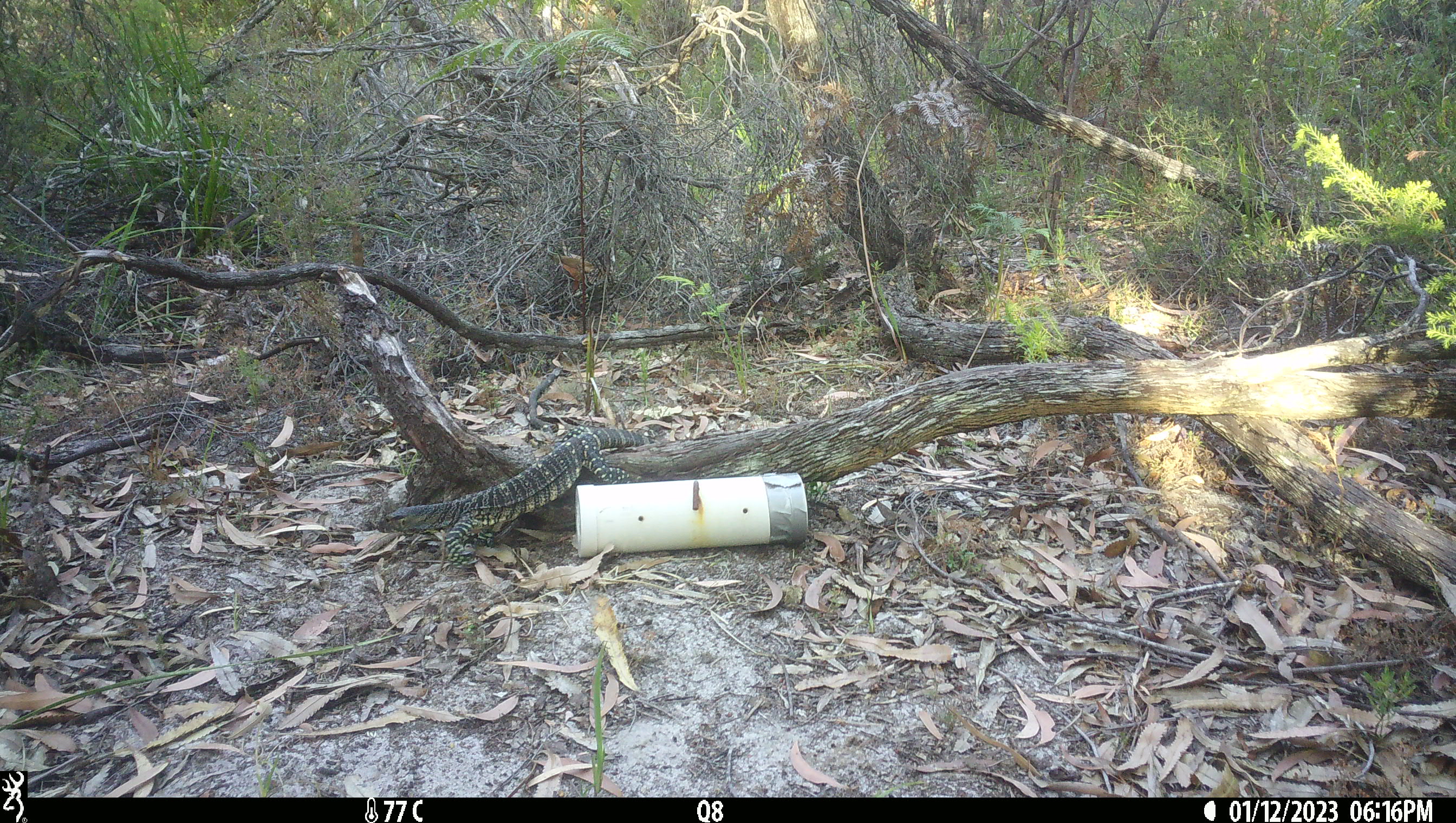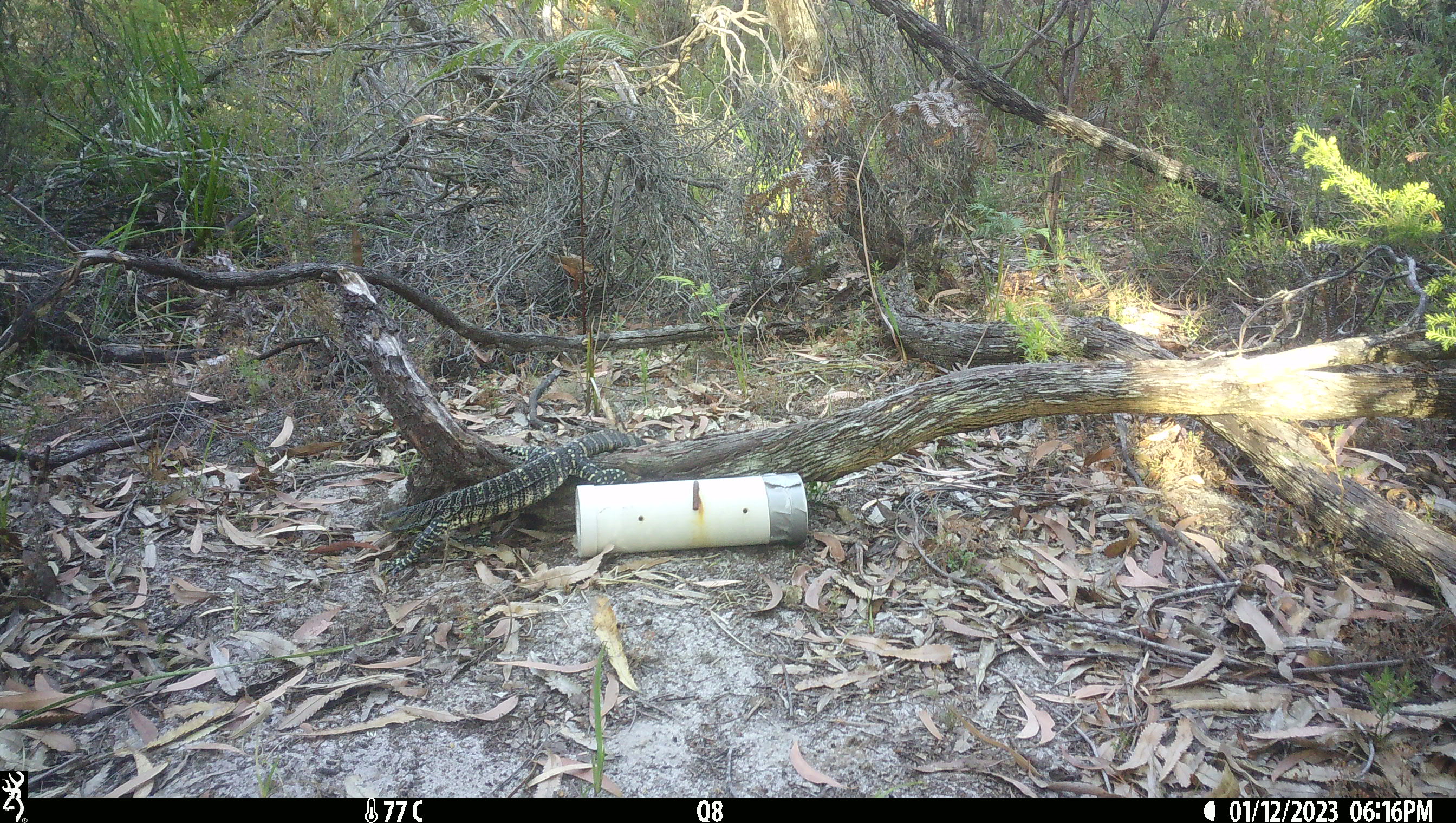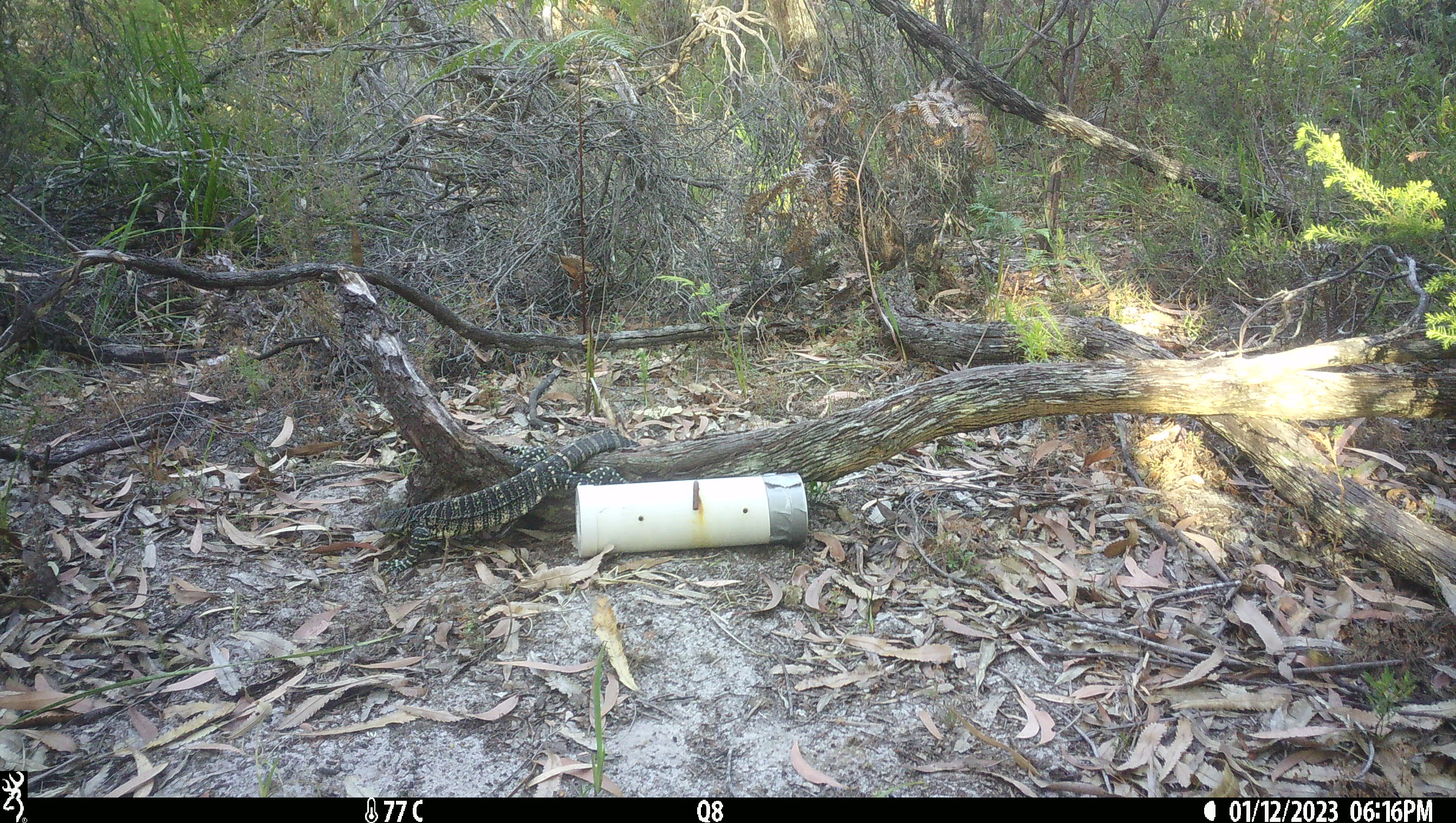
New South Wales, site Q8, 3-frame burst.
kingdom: Animalia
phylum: Chordata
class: Reptilia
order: Squamata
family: Varanidae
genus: Varanus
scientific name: Varanus varius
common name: lace monitor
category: goanna